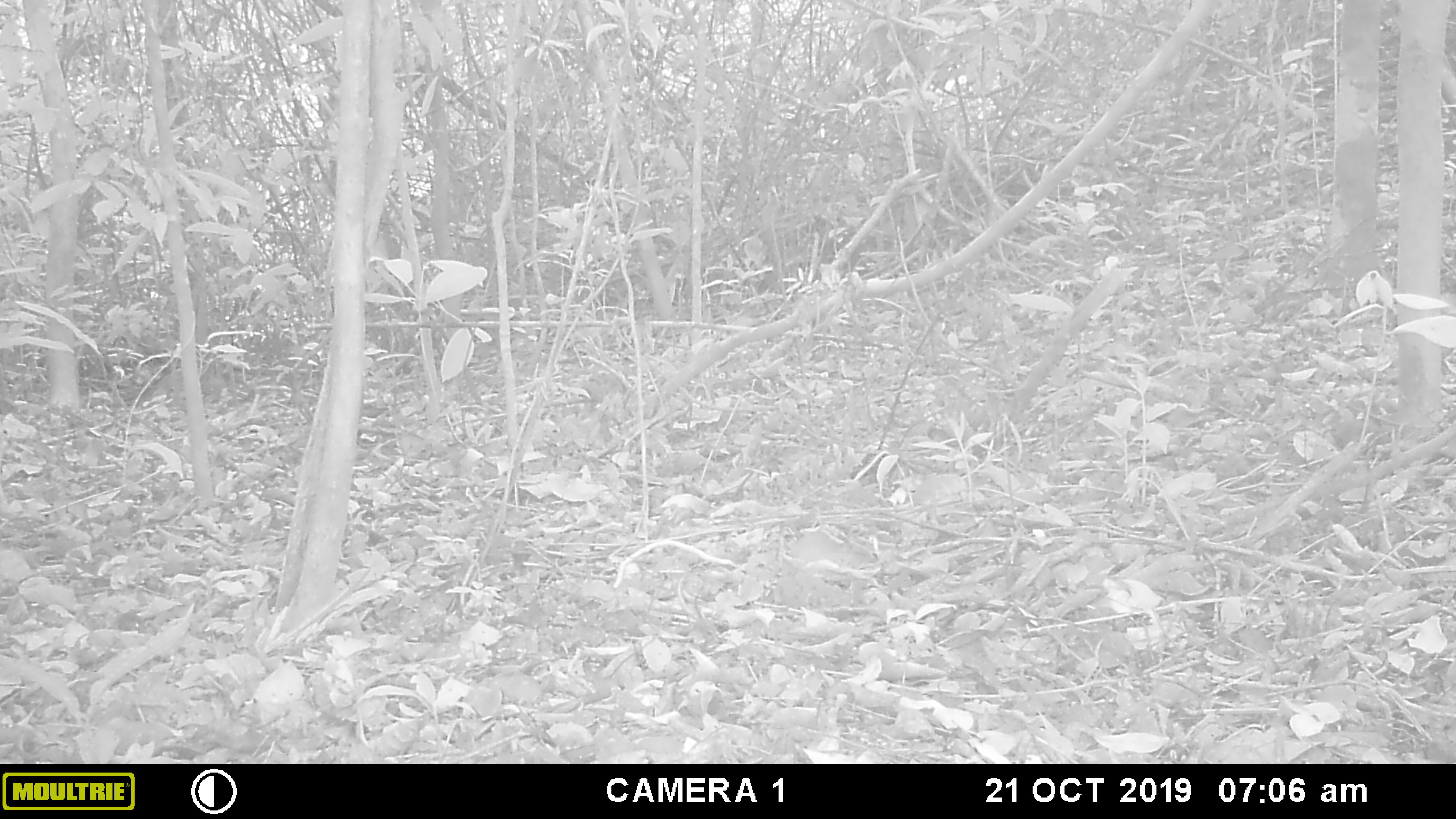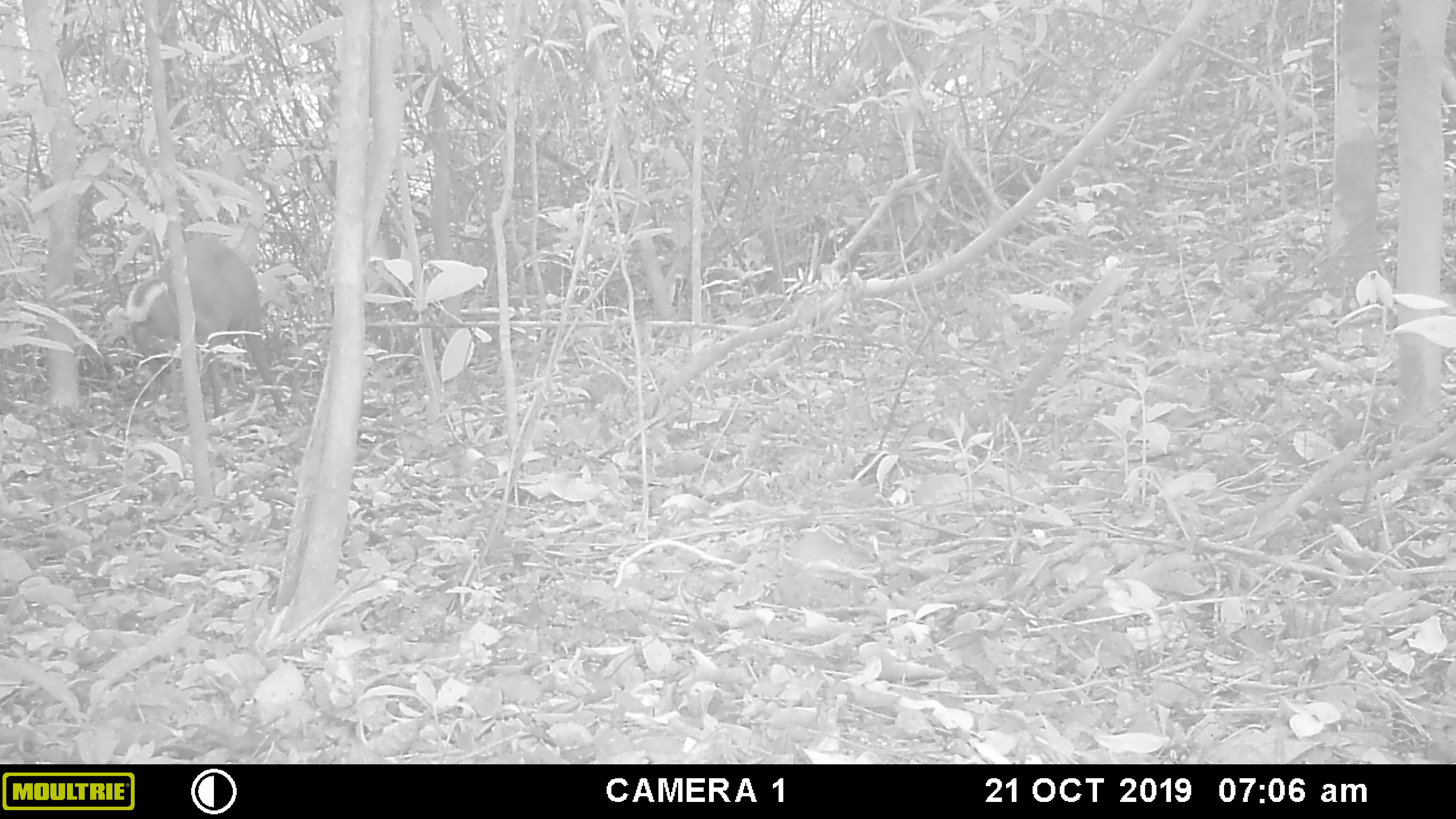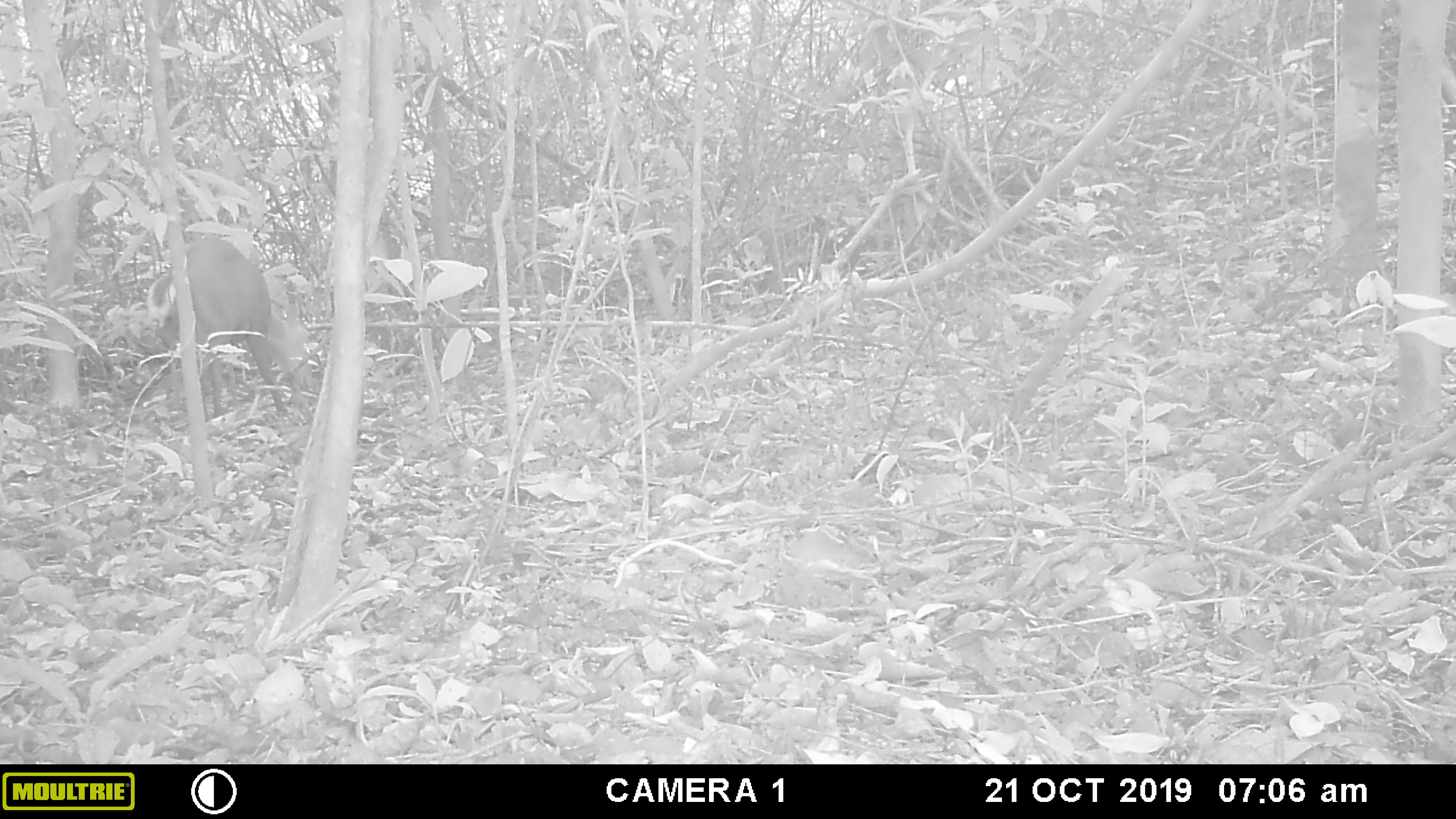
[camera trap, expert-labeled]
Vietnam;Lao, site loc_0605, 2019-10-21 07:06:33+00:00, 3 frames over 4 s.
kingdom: Animalia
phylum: Chordata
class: Mammalia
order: Artiodactyla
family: Cervidae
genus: Muntiacus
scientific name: Muntiacus rooseveltorum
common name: roosevelt's muntjac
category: roosevelts muntjac group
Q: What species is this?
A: Roosevelts muntjac group (roosevelt's muntjac) (Muntiacus rooseveltorum).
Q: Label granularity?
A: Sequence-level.